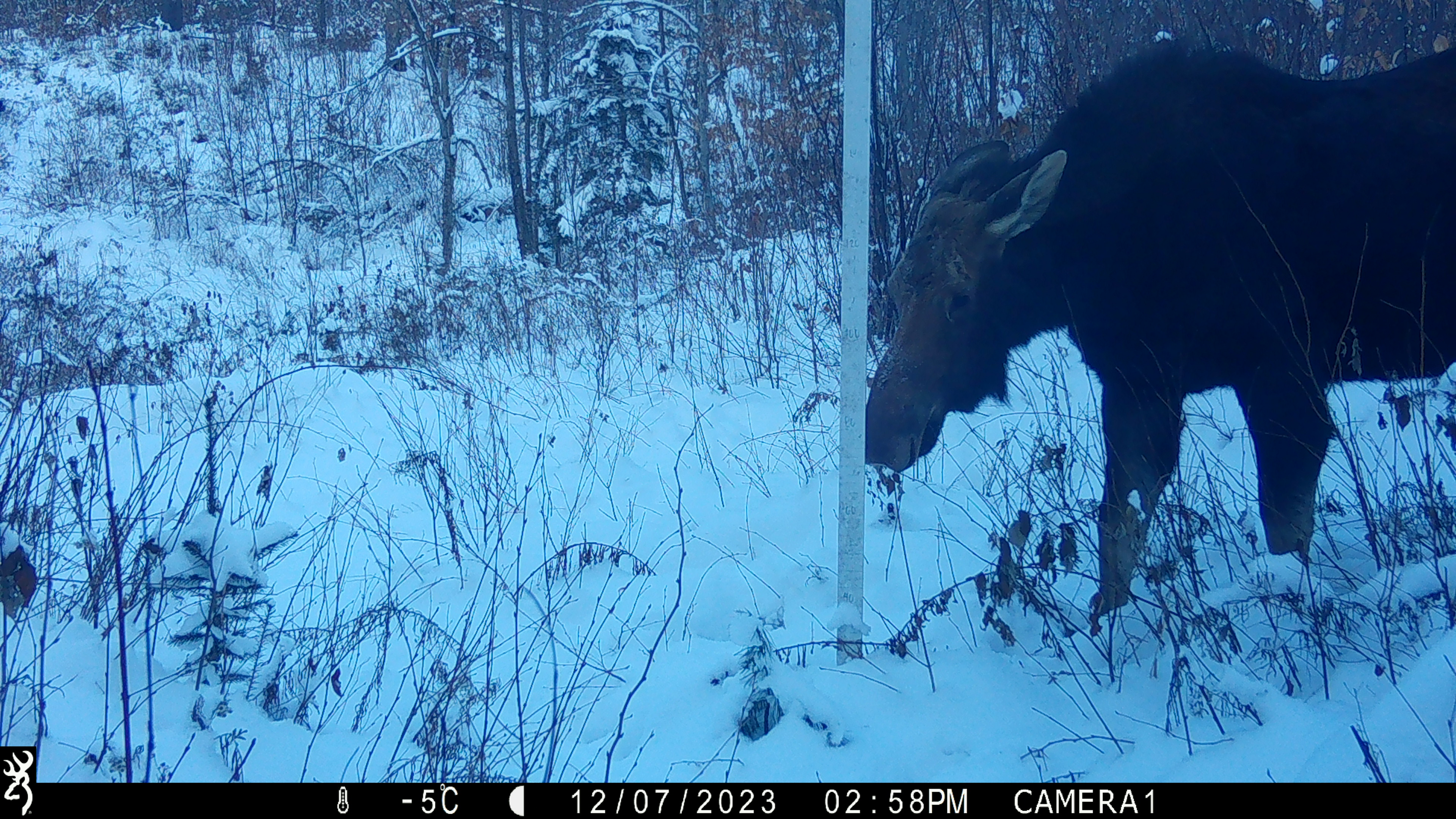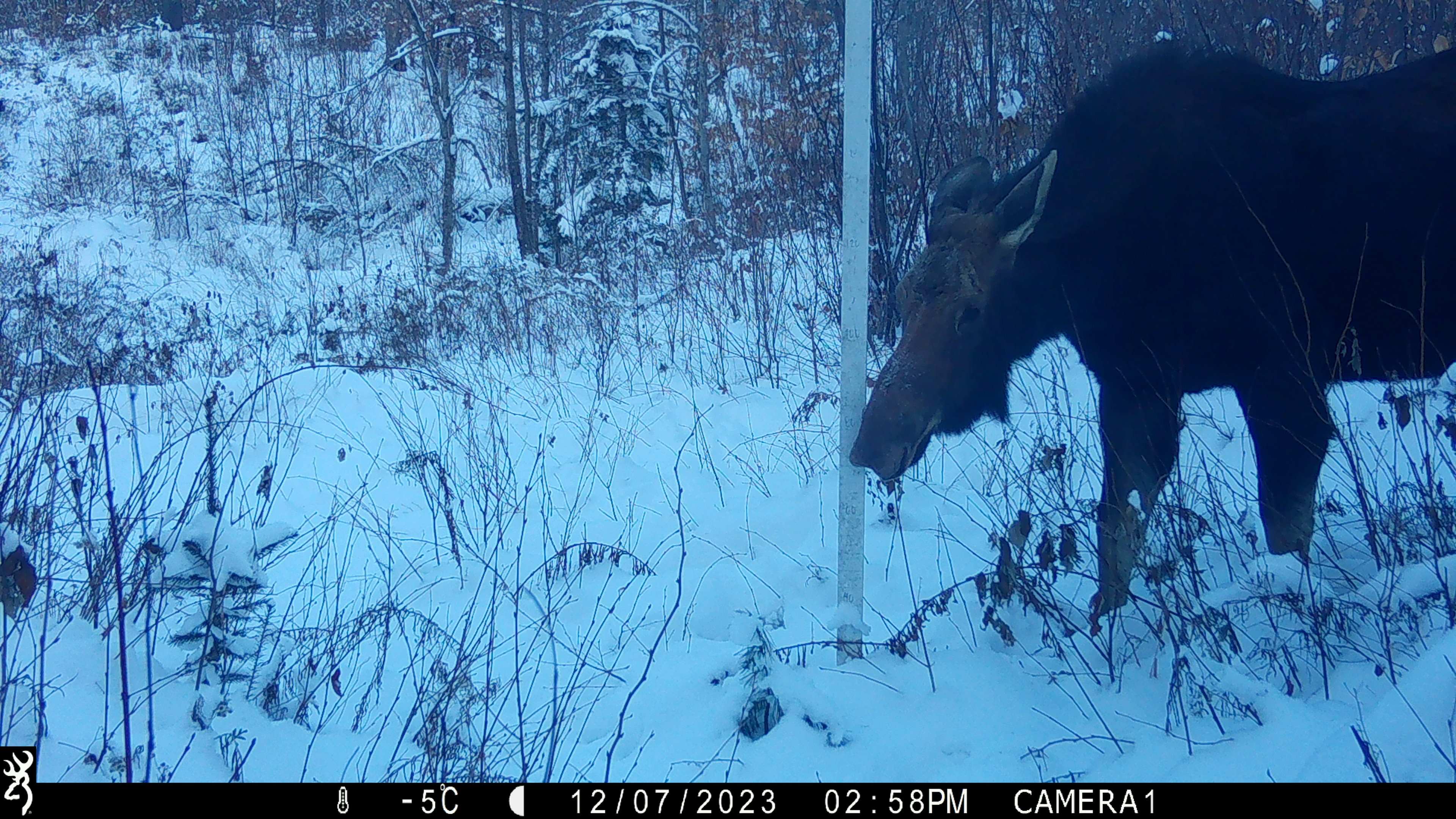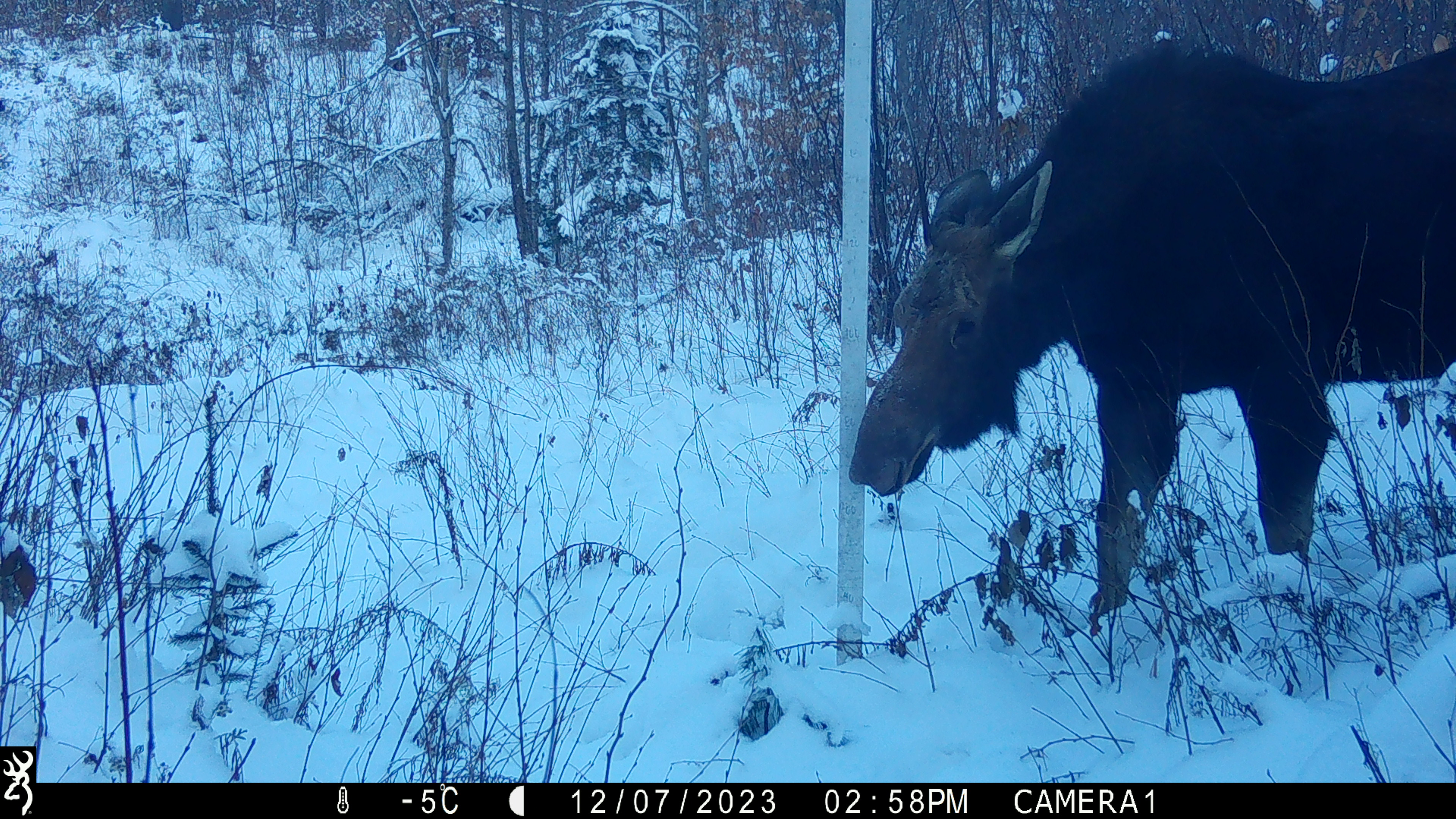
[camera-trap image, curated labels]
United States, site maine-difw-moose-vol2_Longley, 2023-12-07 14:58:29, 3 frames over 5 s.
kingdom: Animalia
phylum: Chordata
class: Mammalia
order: Artiodactyla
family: Cervidae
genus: Alces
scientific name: Alces alces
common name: moose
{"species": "moose (Alces alces)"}